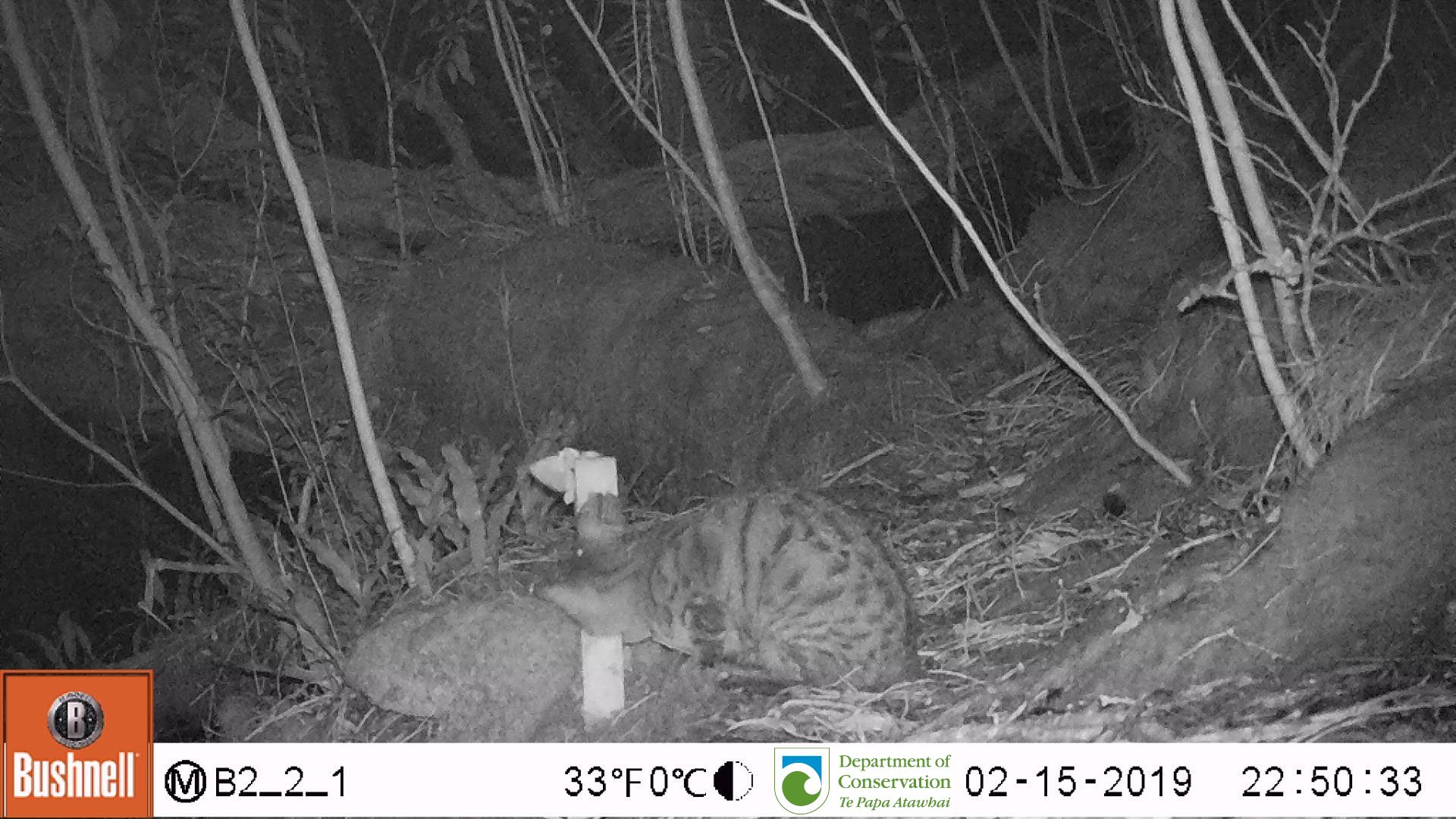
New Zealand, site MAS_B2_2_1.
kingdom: Animalia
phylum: Chordata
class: Mammalia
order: Carnivora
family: Felidae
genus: Felis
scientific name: Felis catus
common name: domestic cat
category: cat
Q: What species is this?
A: Cat (domestic cat) (Felis catus).